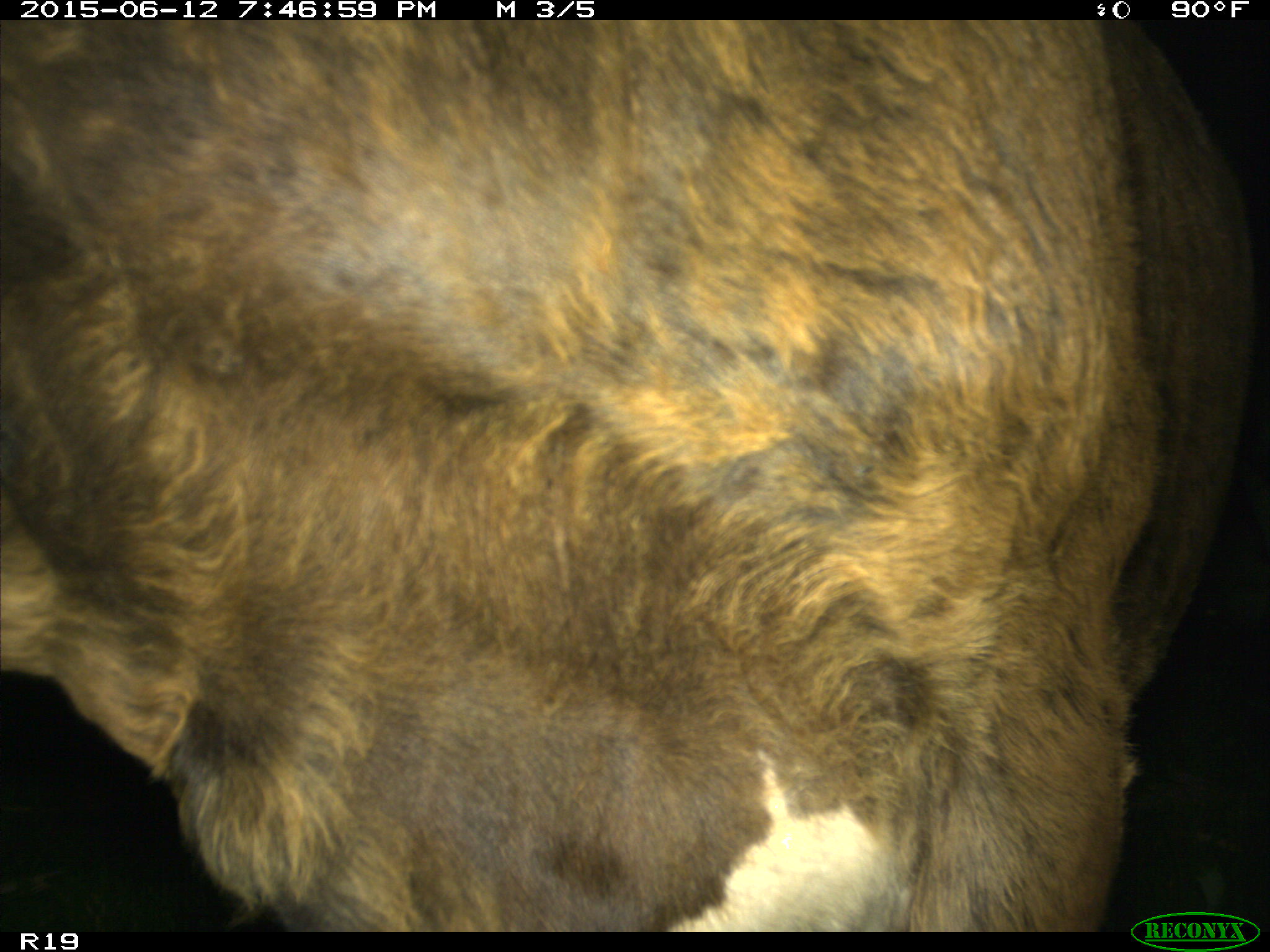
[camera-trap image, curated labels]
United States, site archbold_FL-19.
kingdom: Animalia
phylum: Chordata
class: Mammalia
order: Artiodactyla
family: Bovidae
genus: Bos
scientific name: Bos taurus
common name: domestic cow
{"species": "Bos taurus (domestic cow)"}